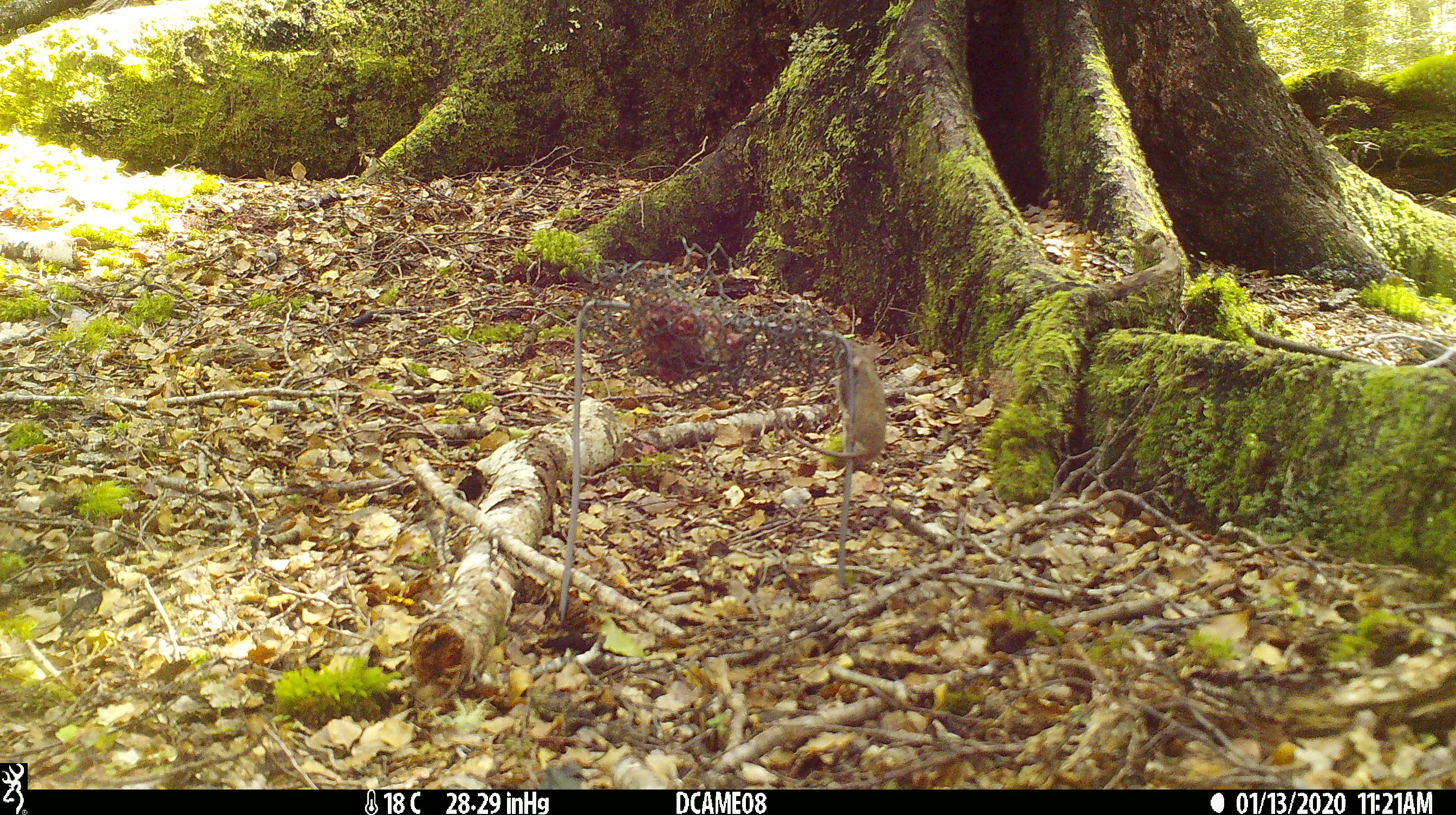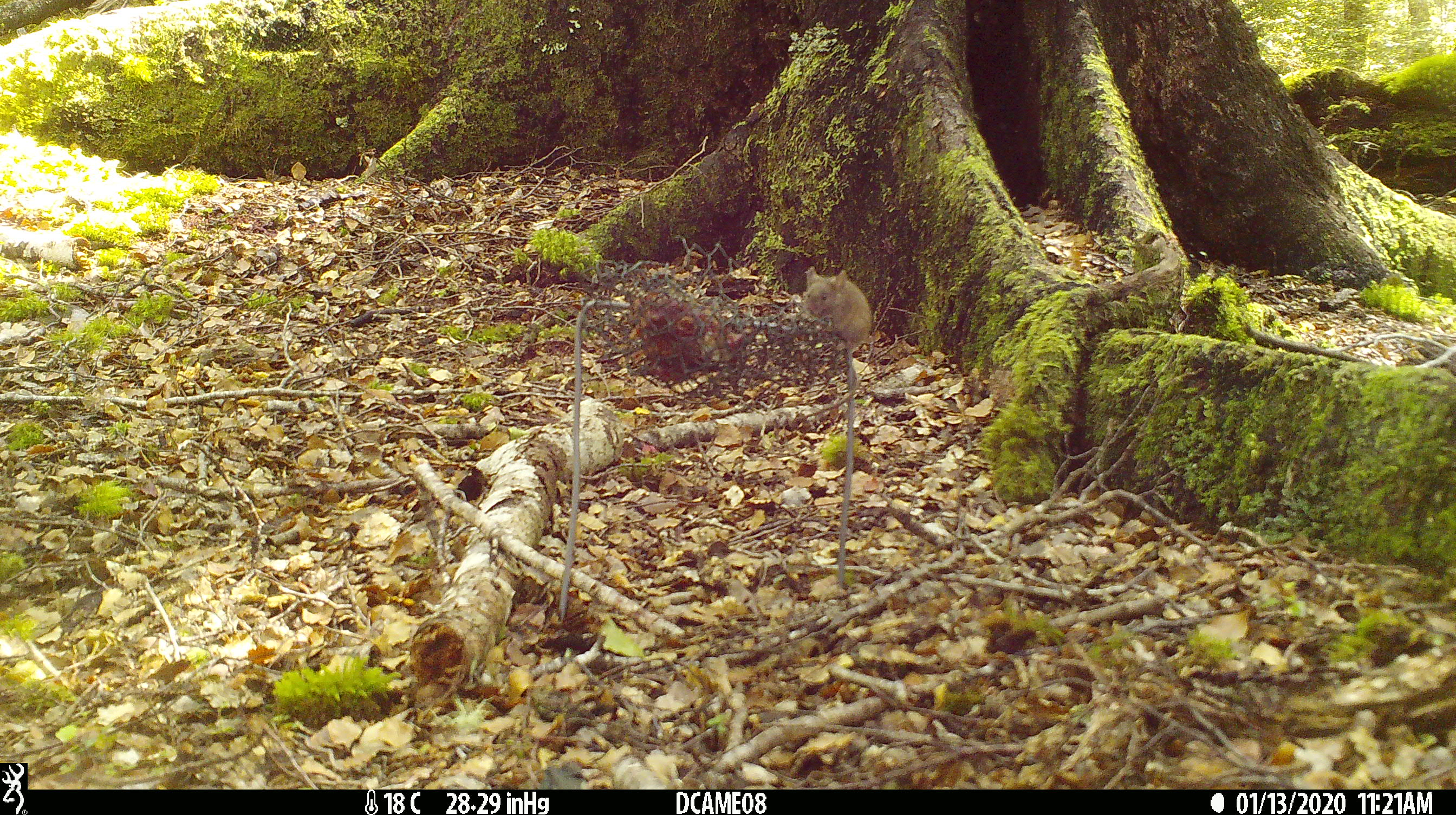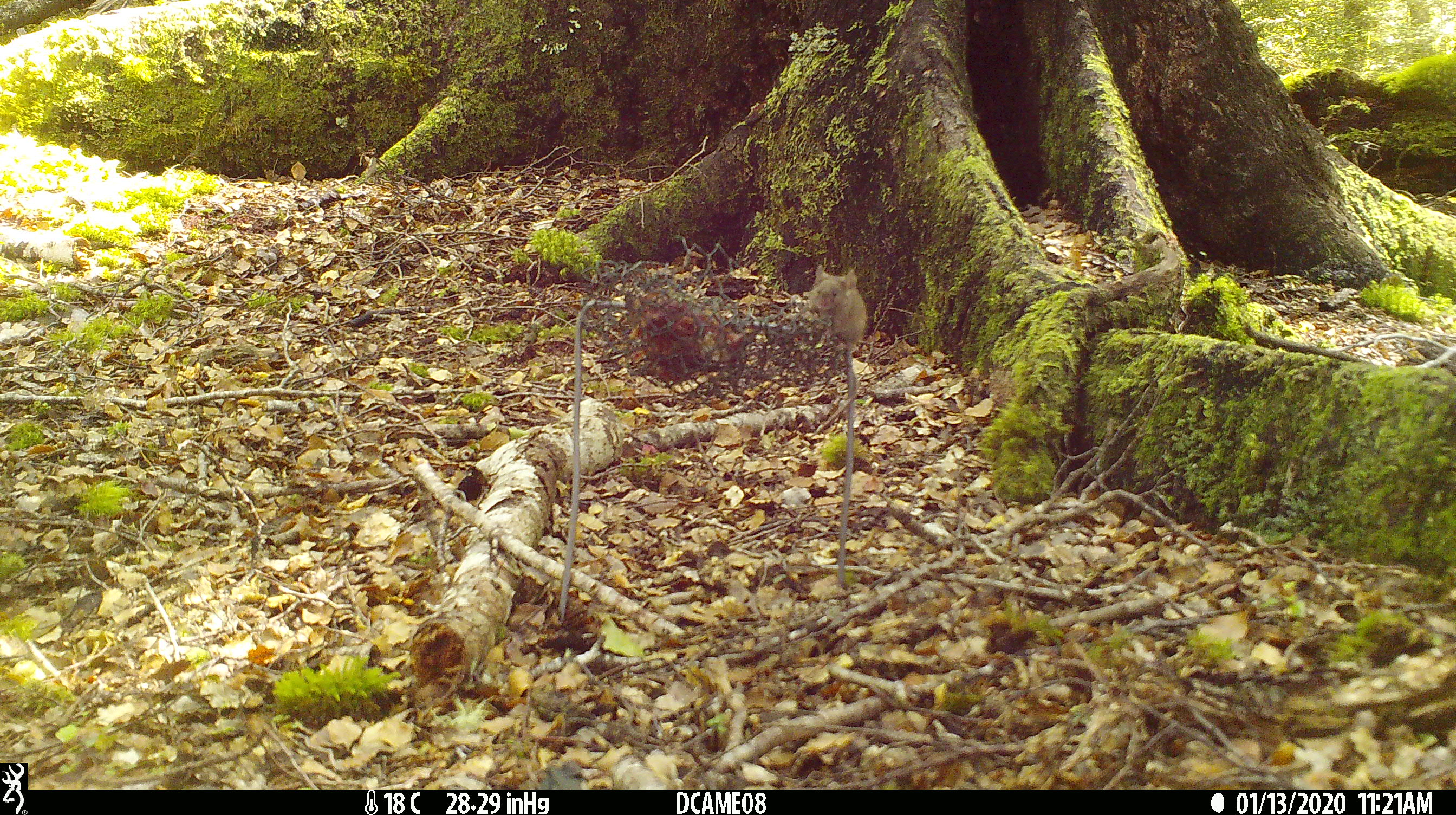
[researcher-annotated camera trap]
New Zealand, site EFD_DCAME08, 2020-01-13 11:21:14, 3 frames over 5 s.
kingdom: Animalia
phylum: Chordata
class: Mammalia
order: Rodentia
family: Muridae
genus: Mus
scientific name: Mus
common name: mouse